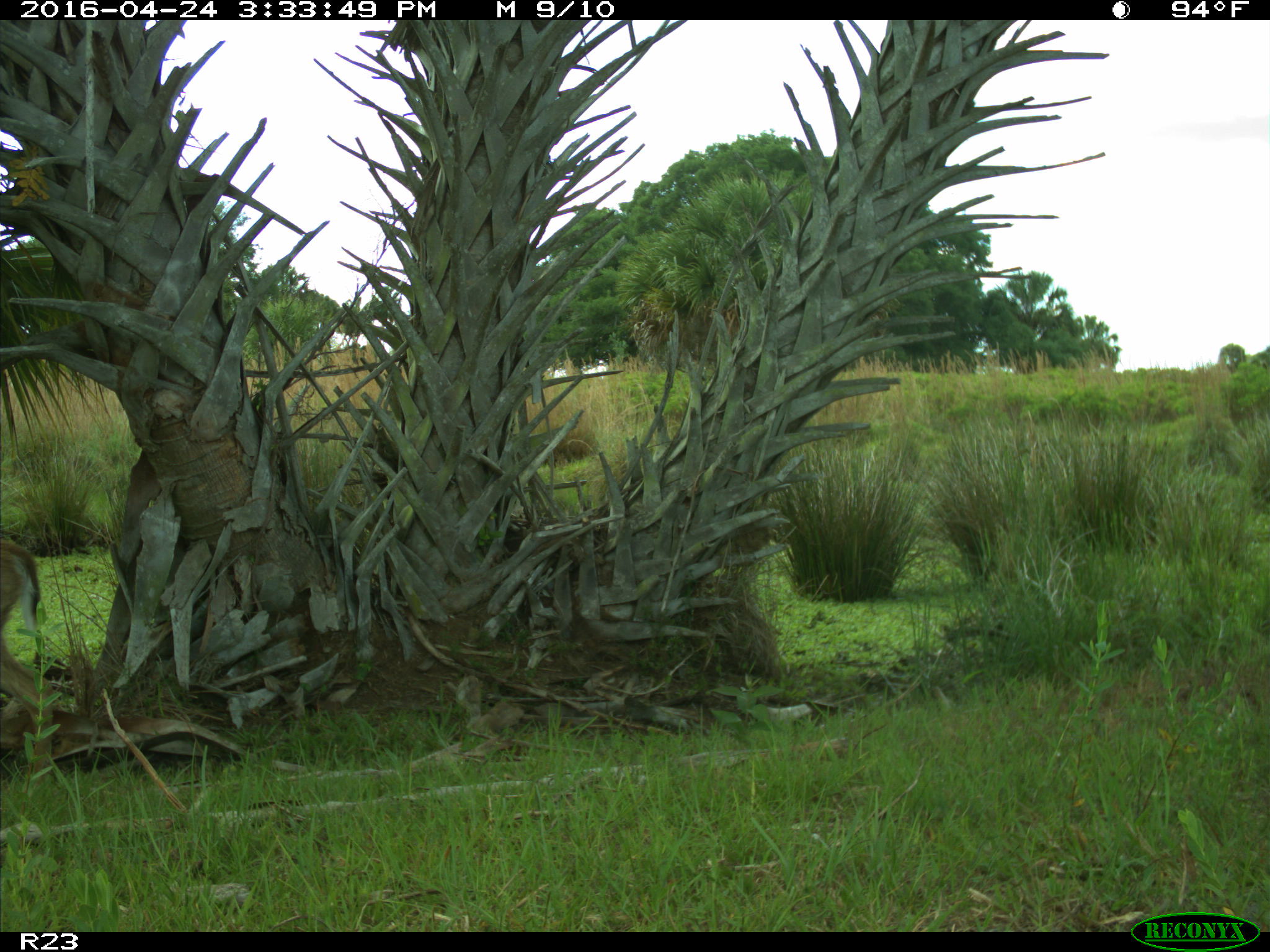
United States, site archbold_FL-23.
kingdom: Animalia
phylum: Chordata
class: Mammalia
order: Artiodactyla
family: Cervidae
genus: Odocoileus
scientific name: Odocoileus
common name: deer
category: unidentified deer